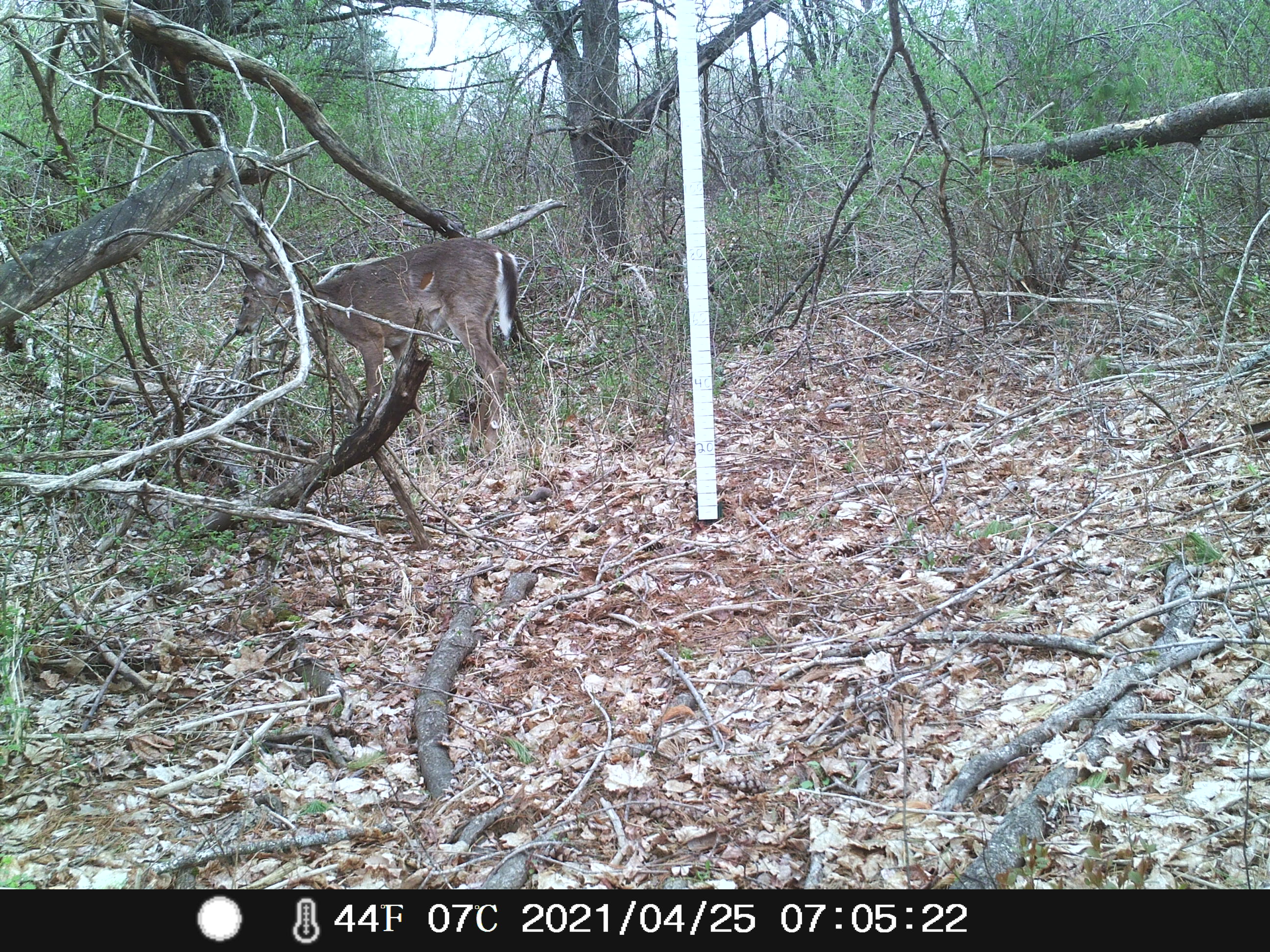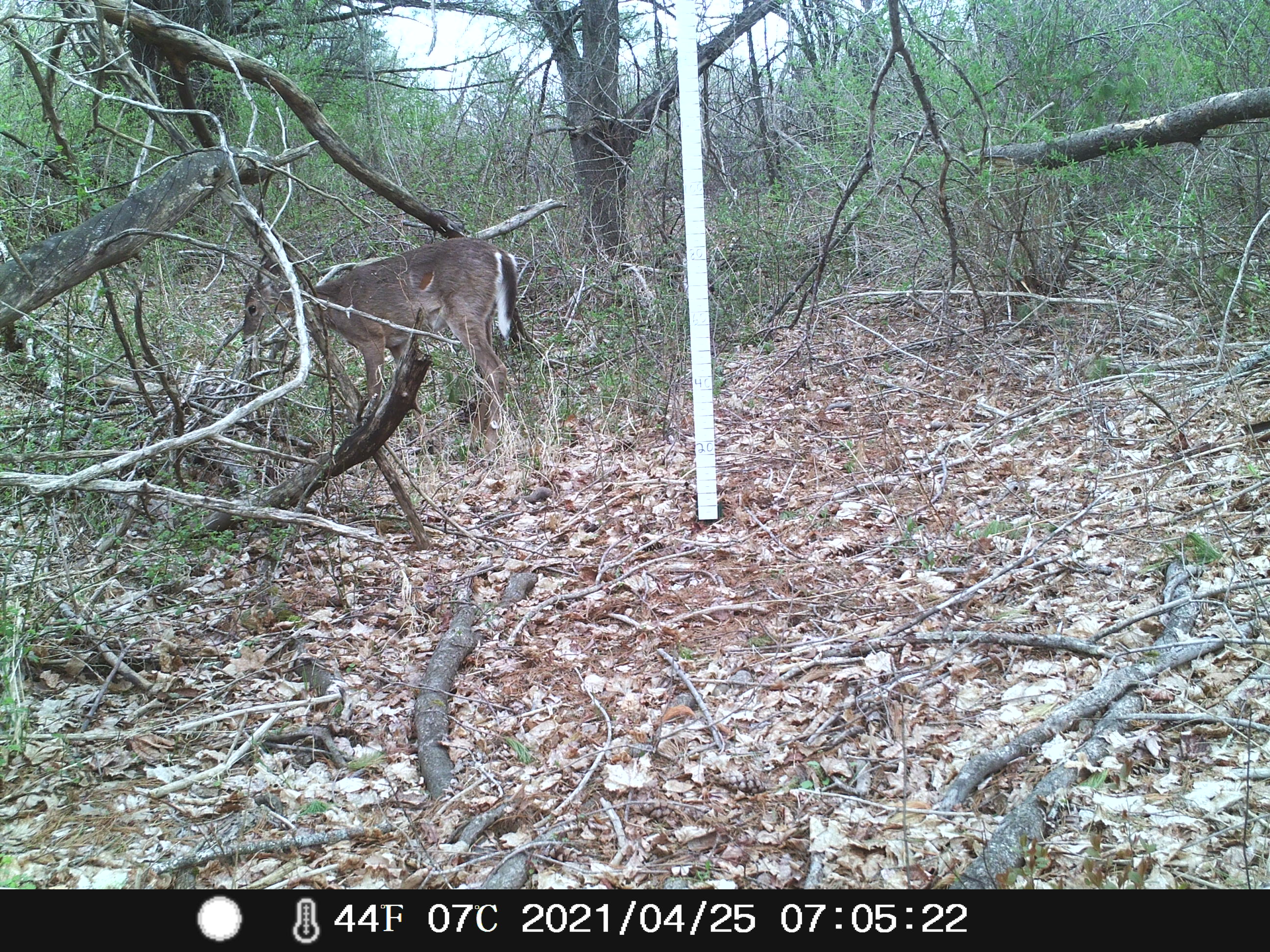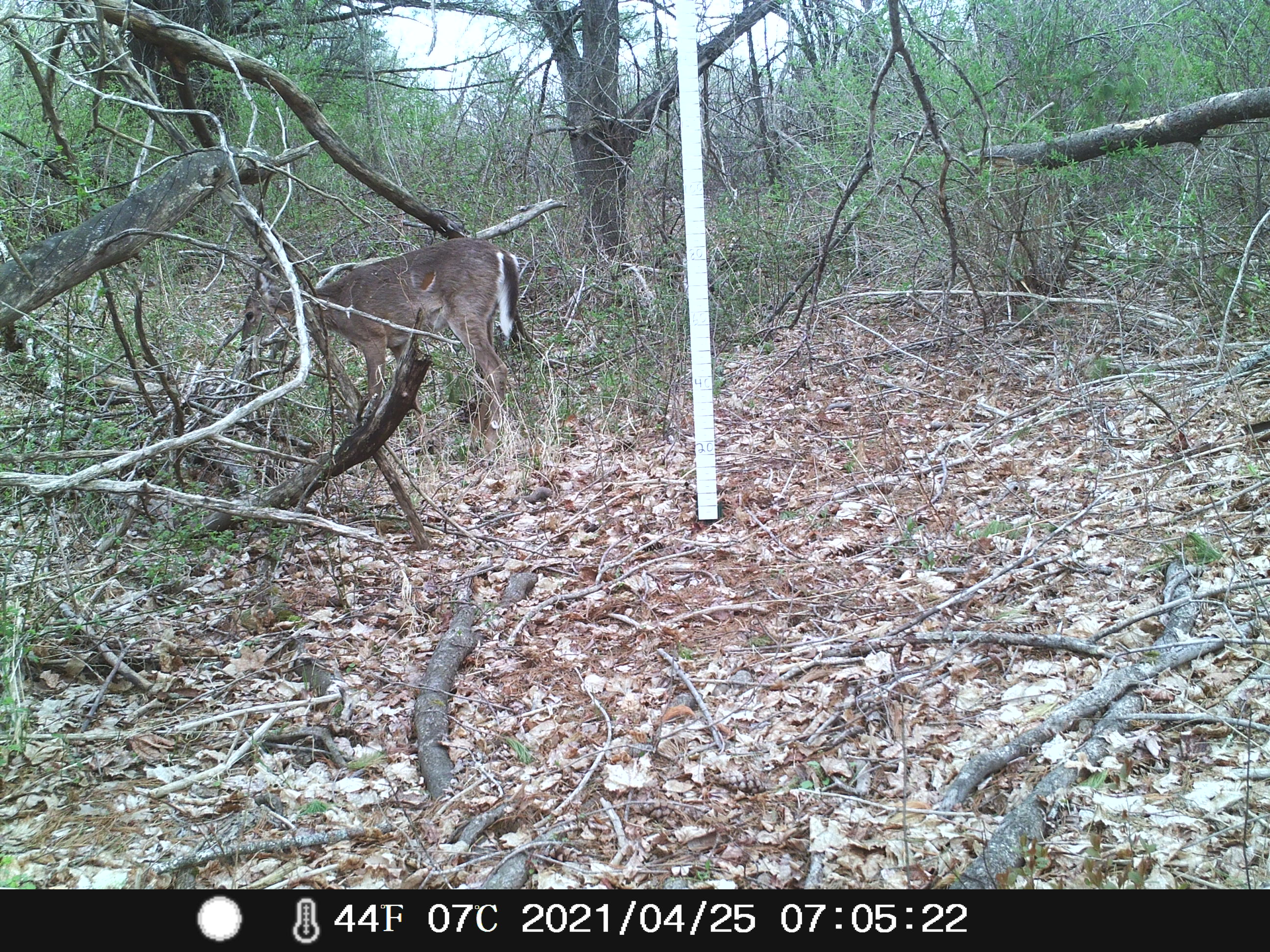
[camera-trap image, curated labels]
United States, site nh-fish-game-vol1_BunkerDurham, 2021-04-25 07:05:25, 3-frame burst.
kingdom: Animalia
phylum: Chordata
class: Mammalia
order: Artiodactyla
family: Cervidae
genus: Odocoileus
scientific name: Odocoileus virginianus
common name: white-tailed deer